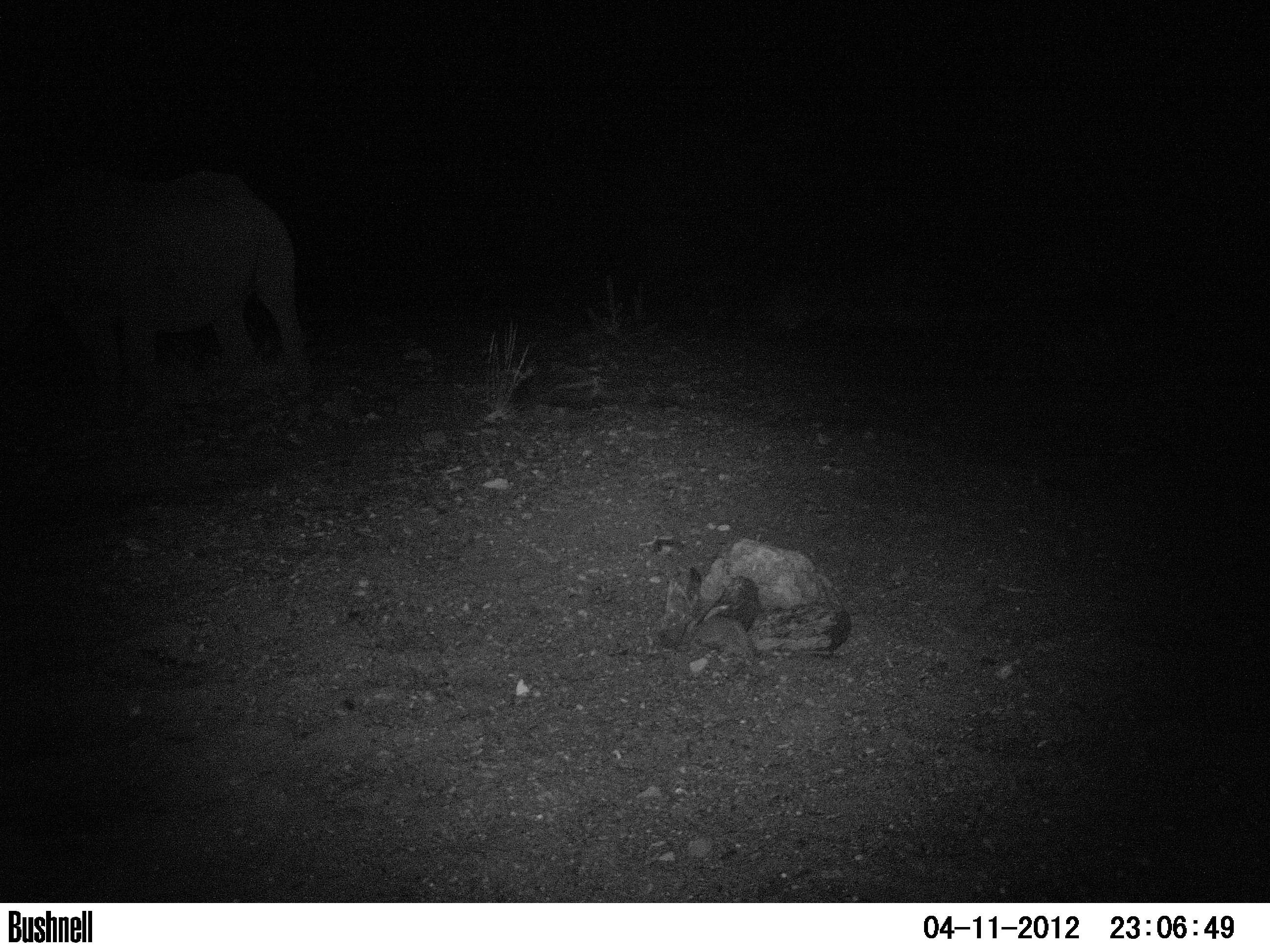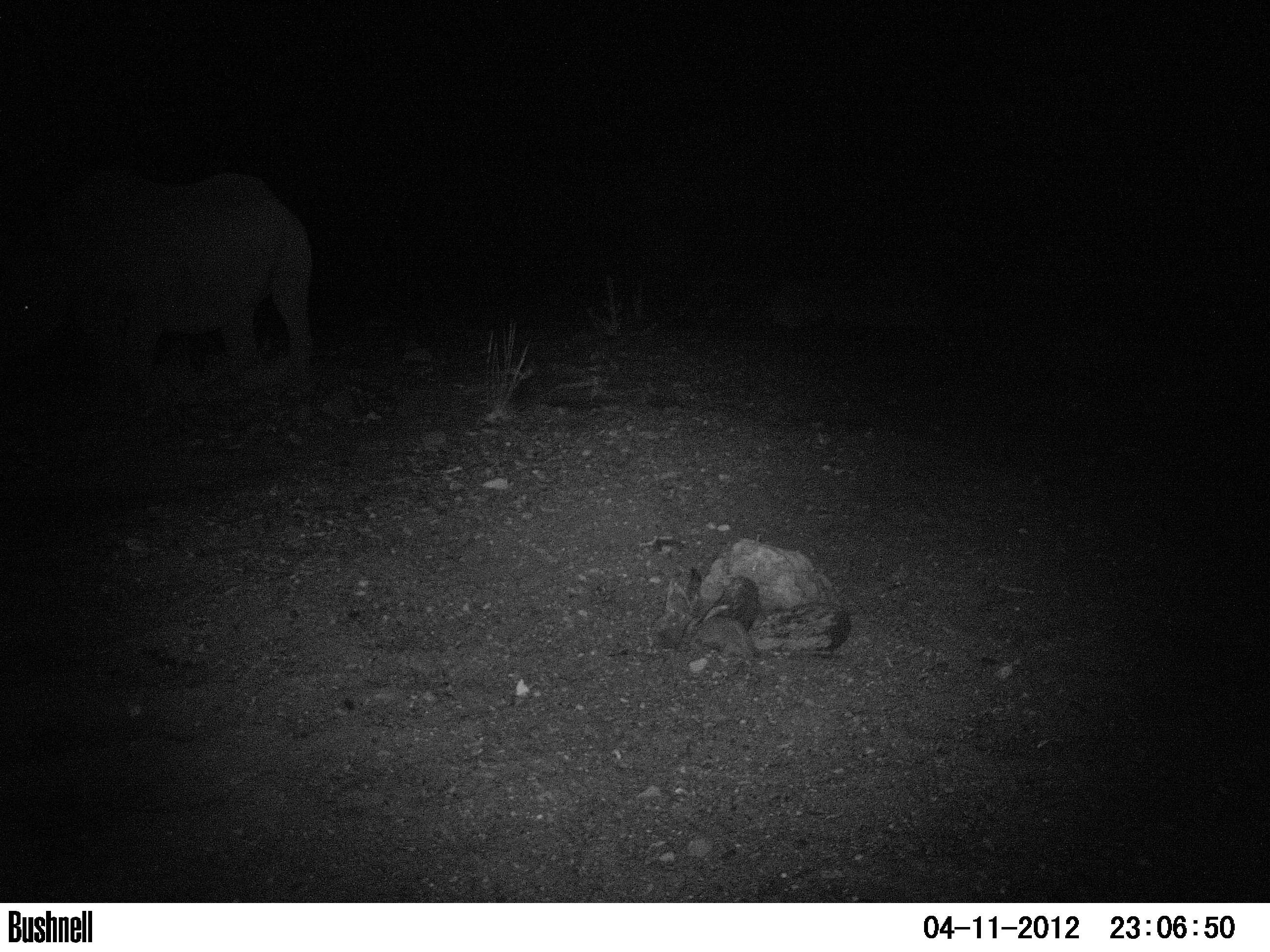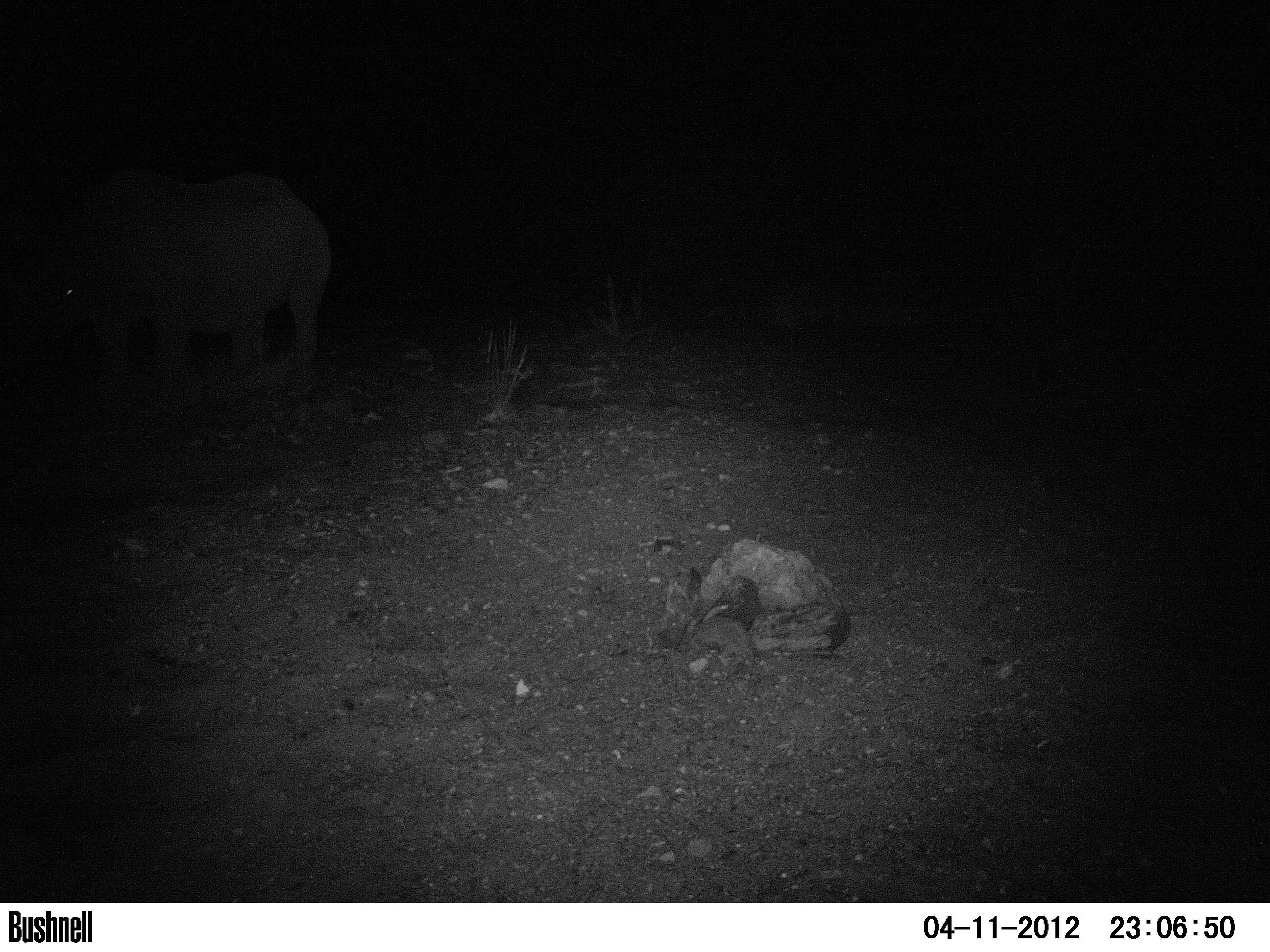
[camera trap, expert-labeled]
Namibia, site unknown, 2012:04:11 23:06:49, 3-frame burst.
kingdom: Animalia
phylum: Chordata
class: Mammalia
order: Perissodactyla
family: Rhinocerotidae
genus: Diceros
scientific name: Diceros bicornis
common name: black rhinoceros